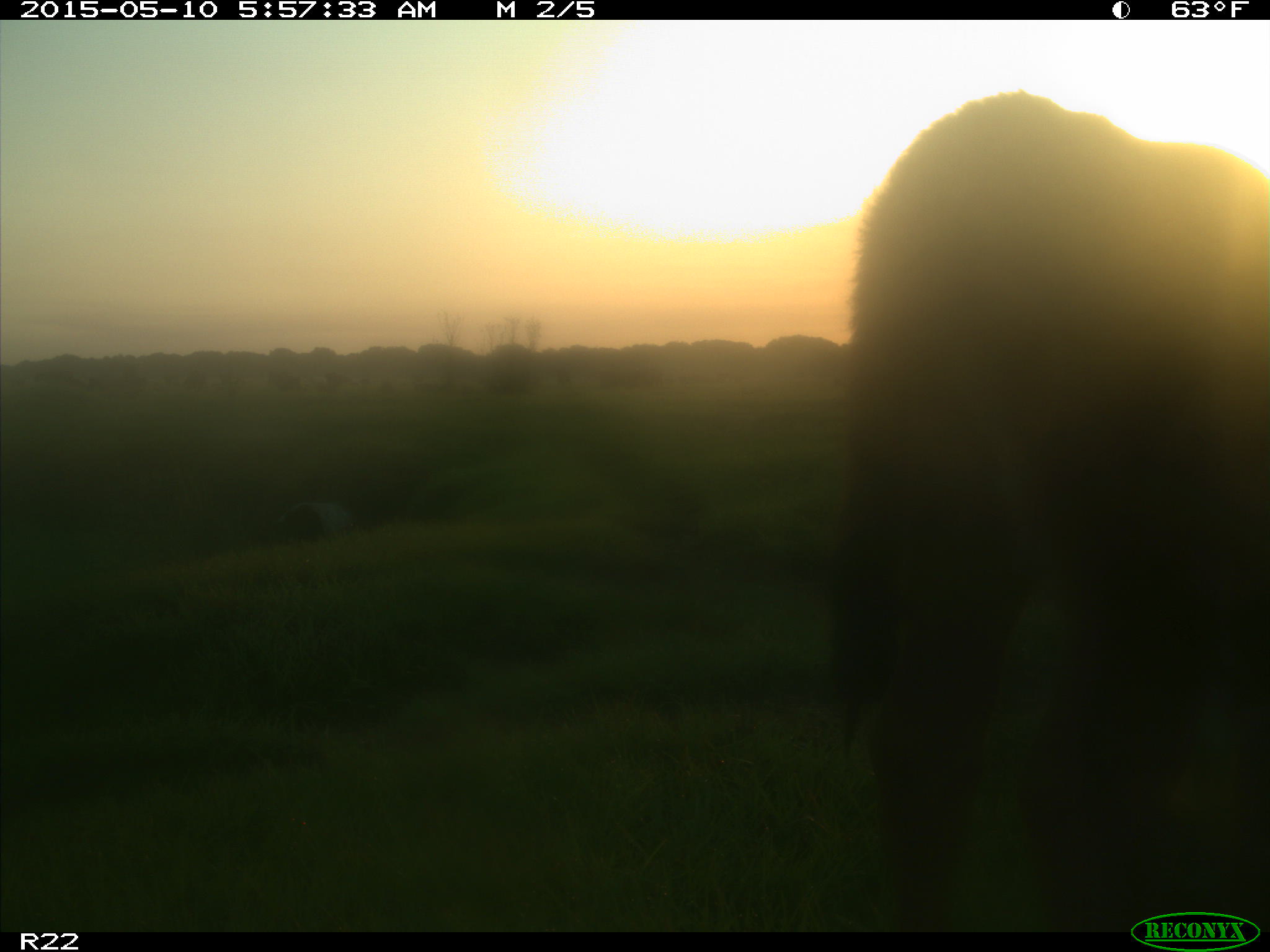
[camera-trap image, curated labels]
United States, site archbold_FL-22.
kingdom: Animalia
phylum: Chordata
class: Mammalia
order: Artiodactyla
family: Bovidae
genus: Bos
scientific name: Bos taurus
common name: domestic cow